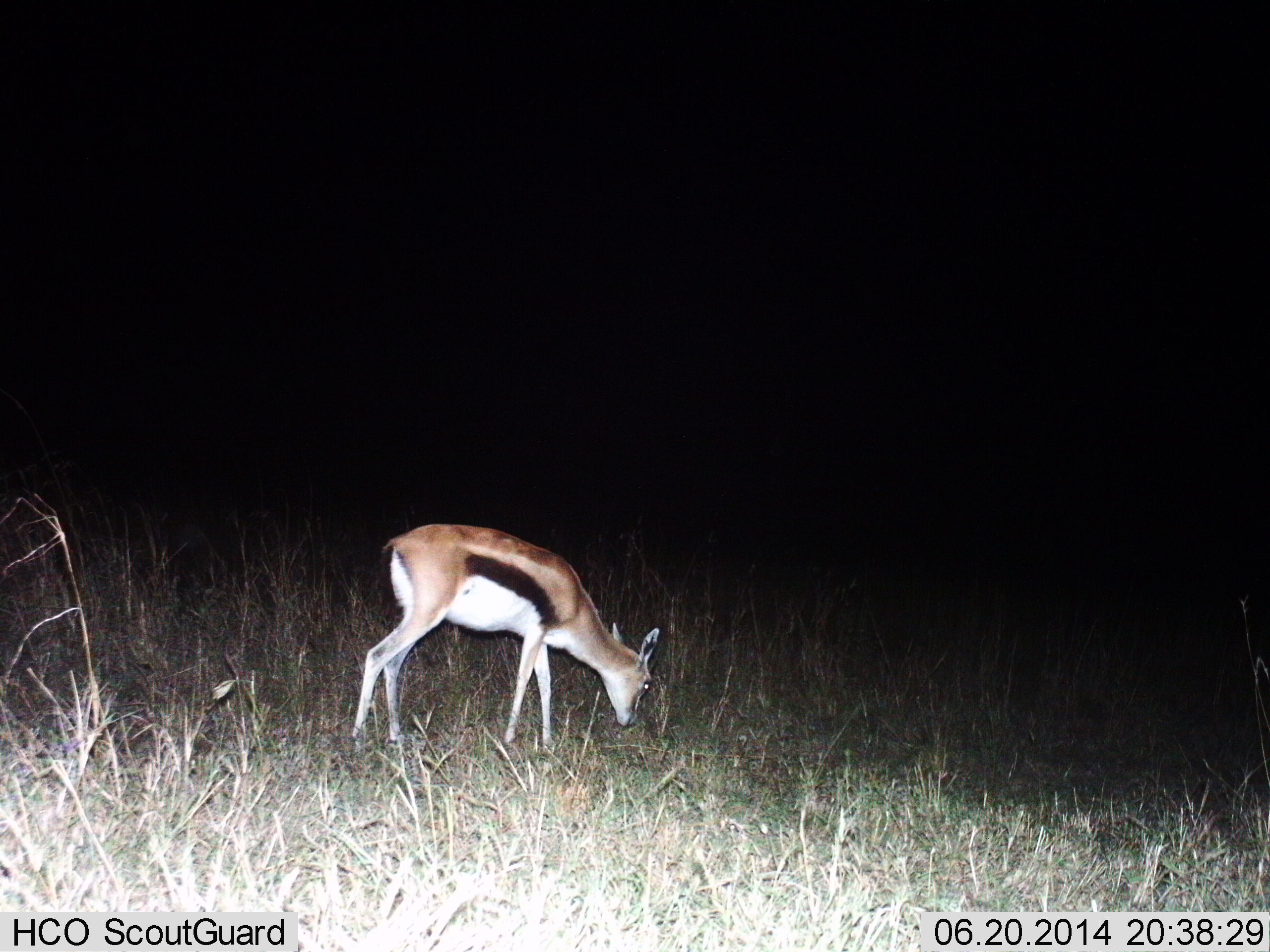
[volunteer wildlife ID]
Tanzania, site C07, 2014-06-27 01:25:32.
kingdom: Animalia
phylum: Chordata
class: Mammalia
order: Artiodactyla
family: Bovidae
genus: Eudorcas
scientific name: Eudorcas thomsonii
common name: thomson's gazelle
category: gazellethomsons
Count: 1.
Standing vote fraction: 0%.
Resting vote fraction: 0%.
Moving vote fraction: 10%.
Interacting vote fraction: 0%.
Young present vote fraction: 0%.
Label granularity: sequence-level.